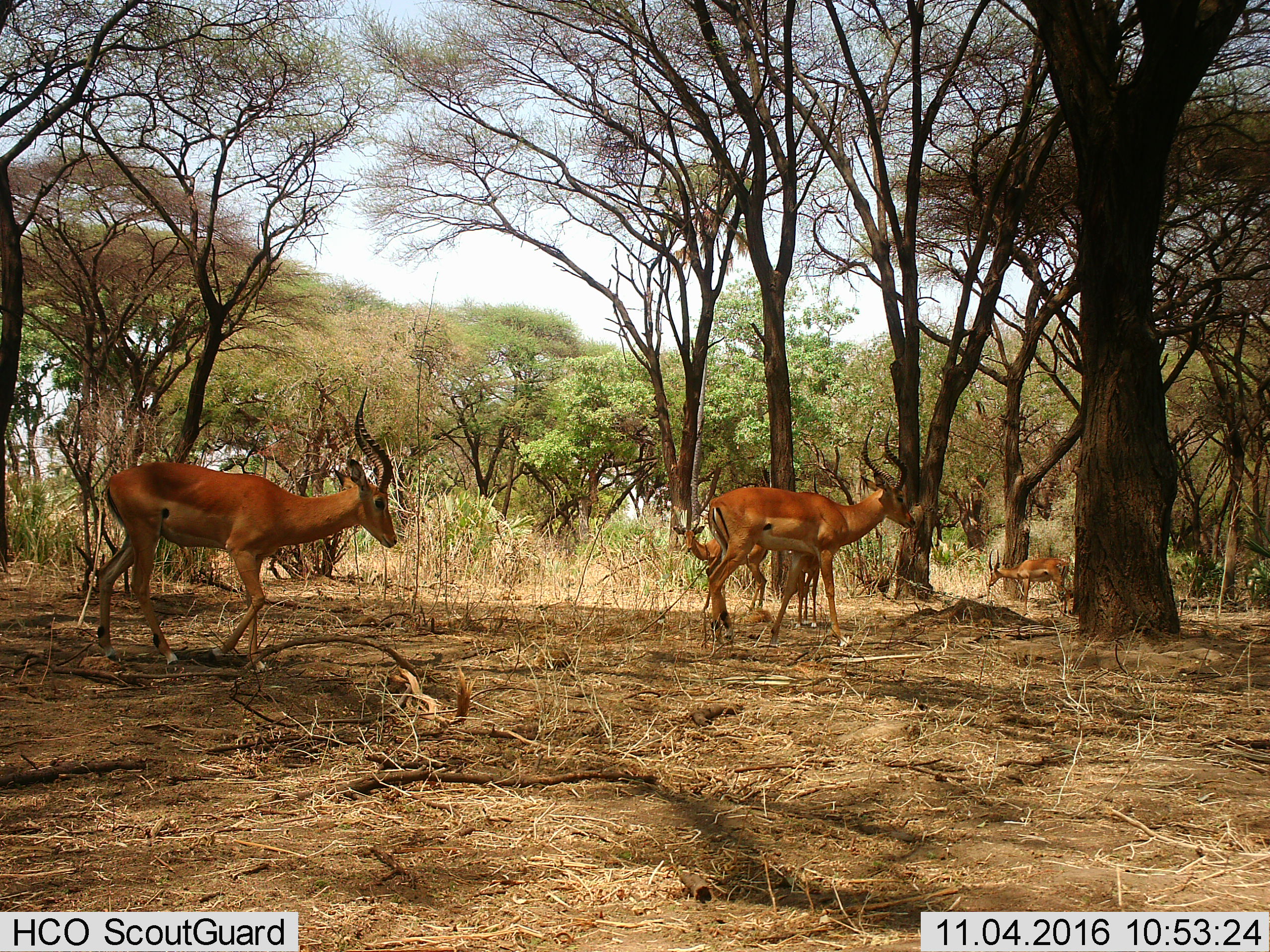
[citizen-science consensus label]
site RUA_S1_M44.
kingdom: Animalia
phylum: Chordata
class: Mammalia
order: Artiodactyla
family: Bovidae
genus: Aepyceros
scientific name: Aepyceros melampus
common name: impala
Impala (Aepyceros melampus), count 5. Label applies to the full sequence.